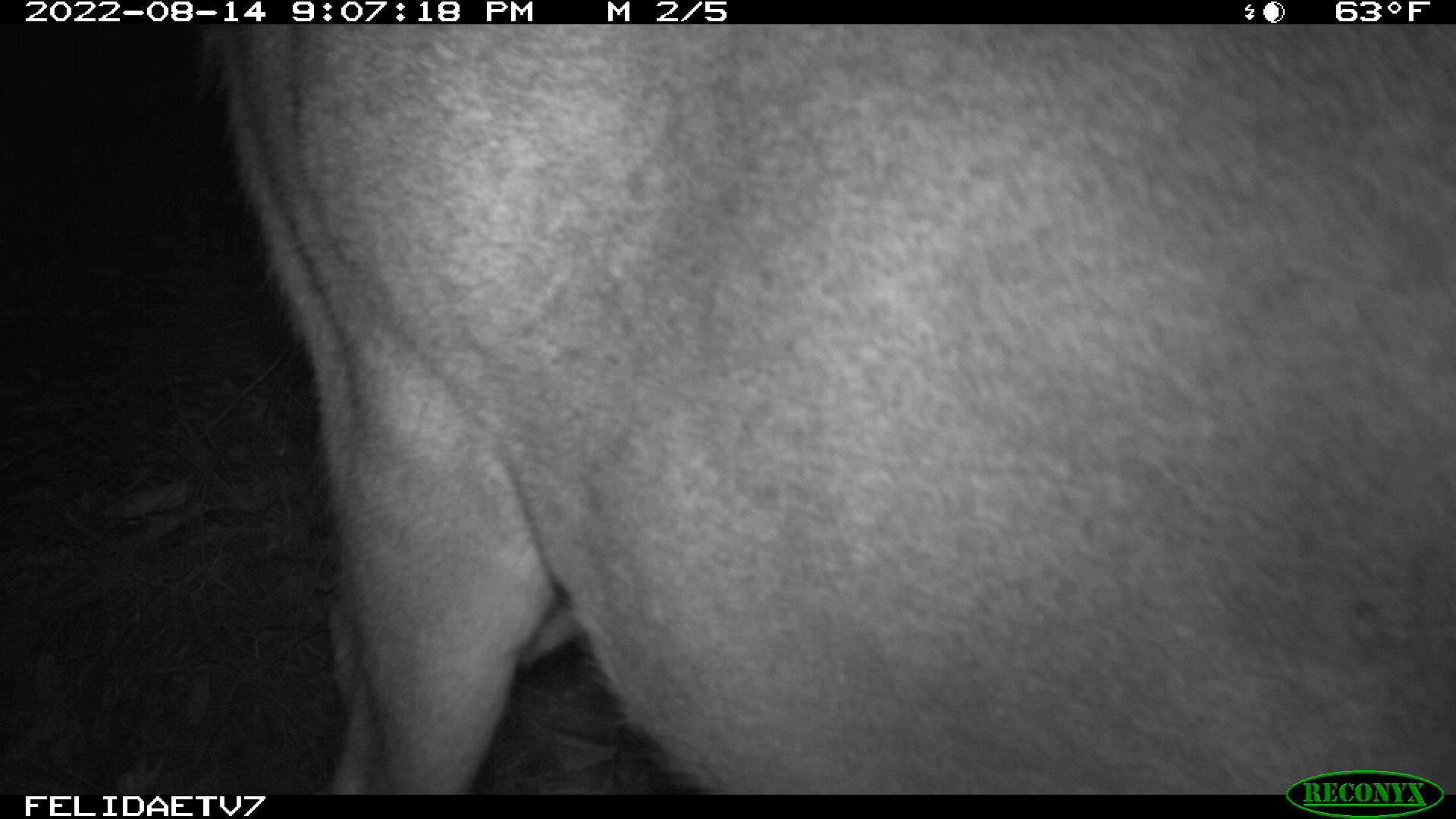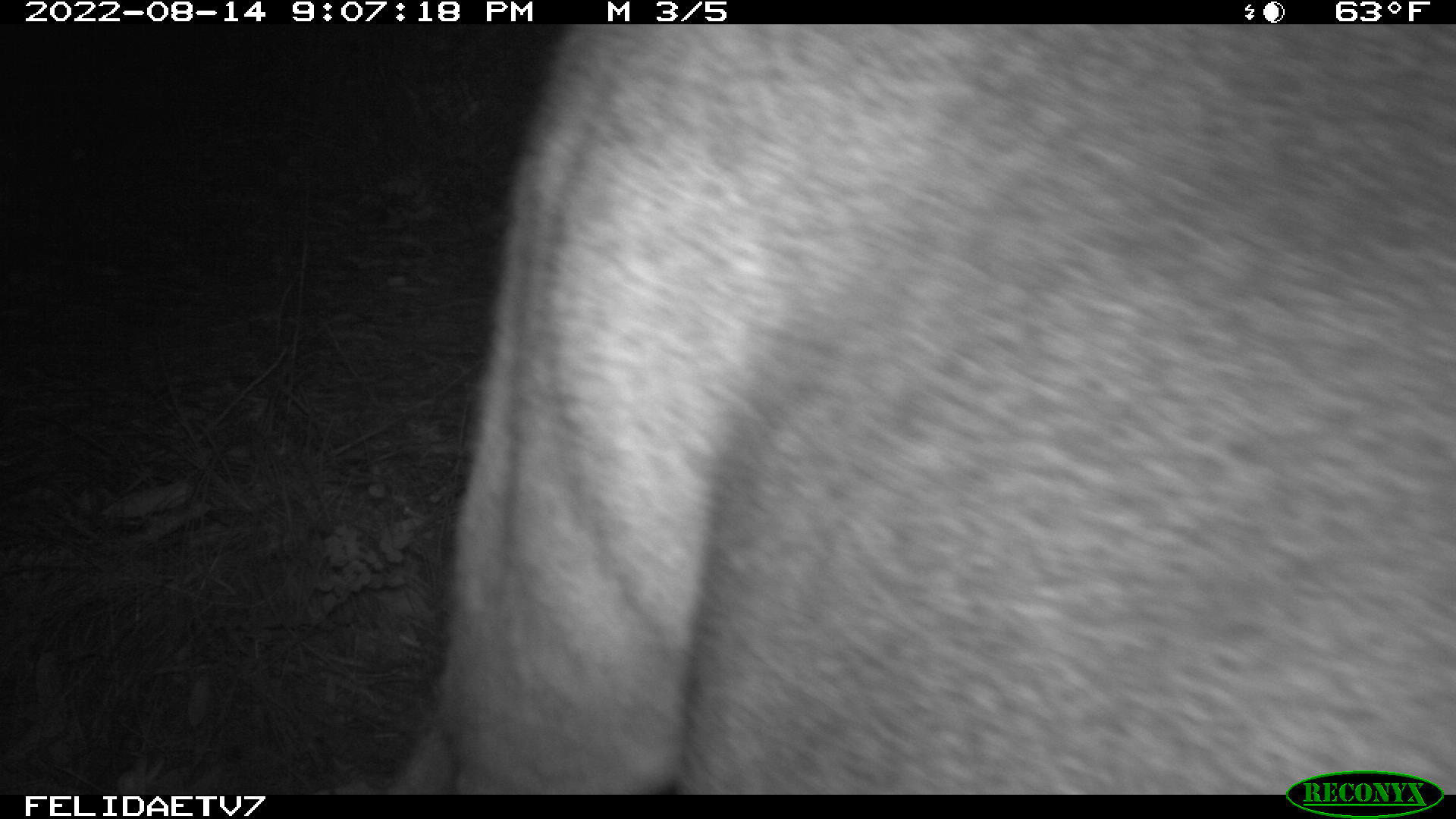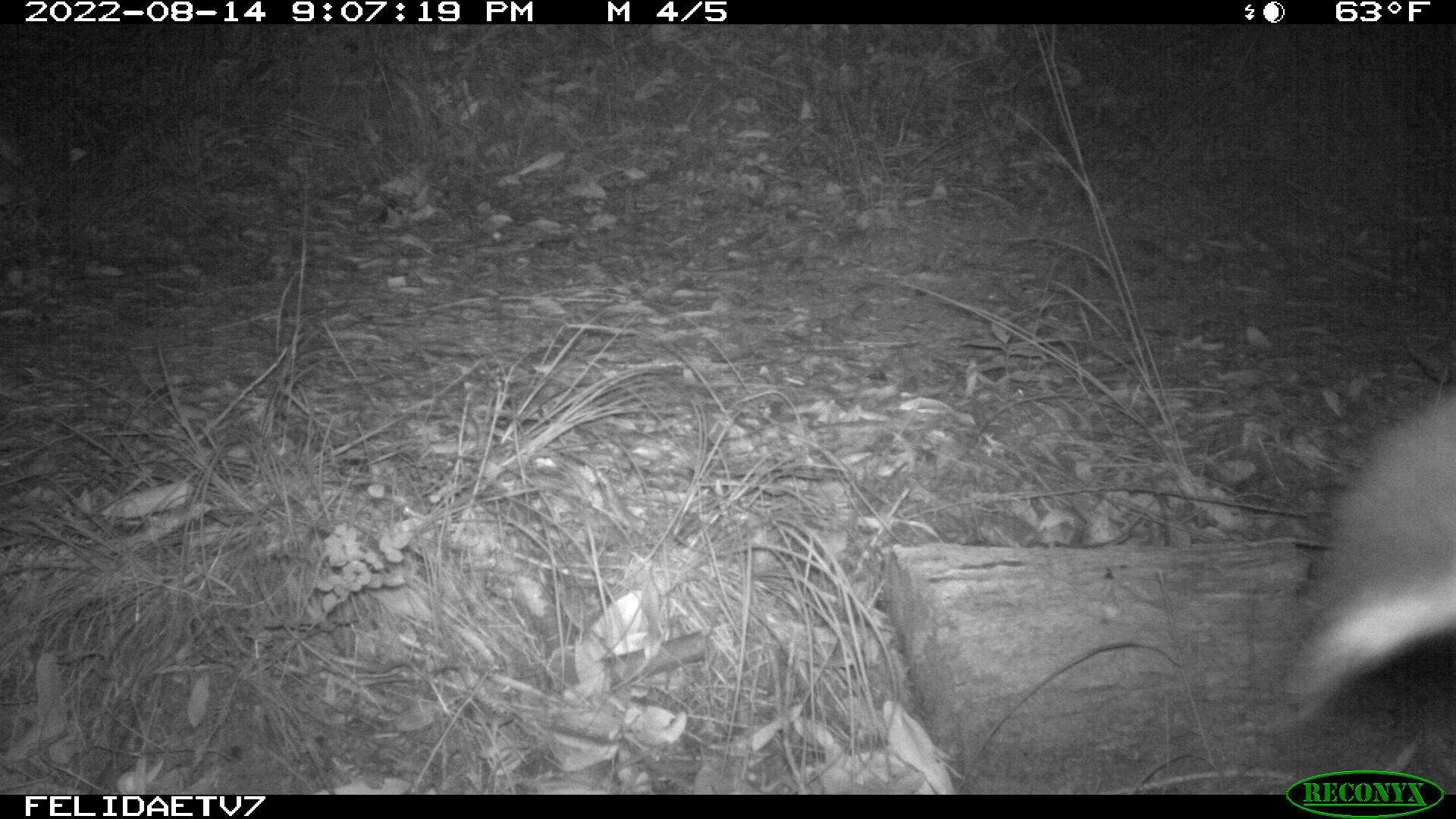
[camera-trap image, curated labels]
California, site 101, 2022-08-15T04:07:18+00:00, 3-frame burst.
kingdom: Animalia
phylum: Chordata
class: Mammalia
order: Artiodactyla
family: Cervidae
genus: Odocoileus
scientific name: Odocoileus hemionus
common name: mule deer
Mule deer (Odocoileus hemionus).